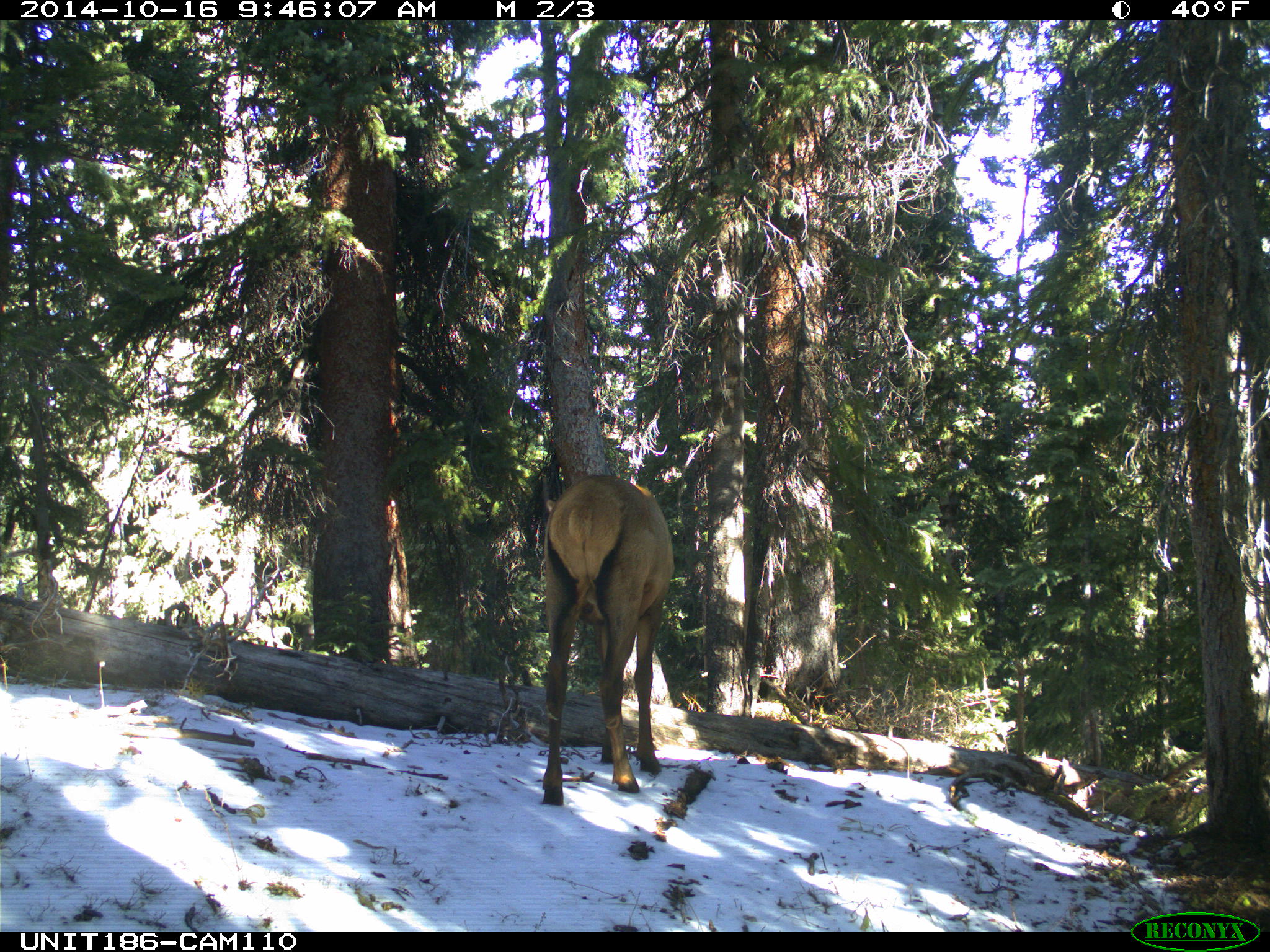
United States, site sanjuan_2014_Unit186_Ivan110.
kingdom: Animalia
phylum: Chordata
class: Mammalia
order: Artiodactyla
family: Cervidae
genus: Cervus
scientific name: Cervus elaphus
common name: red deer